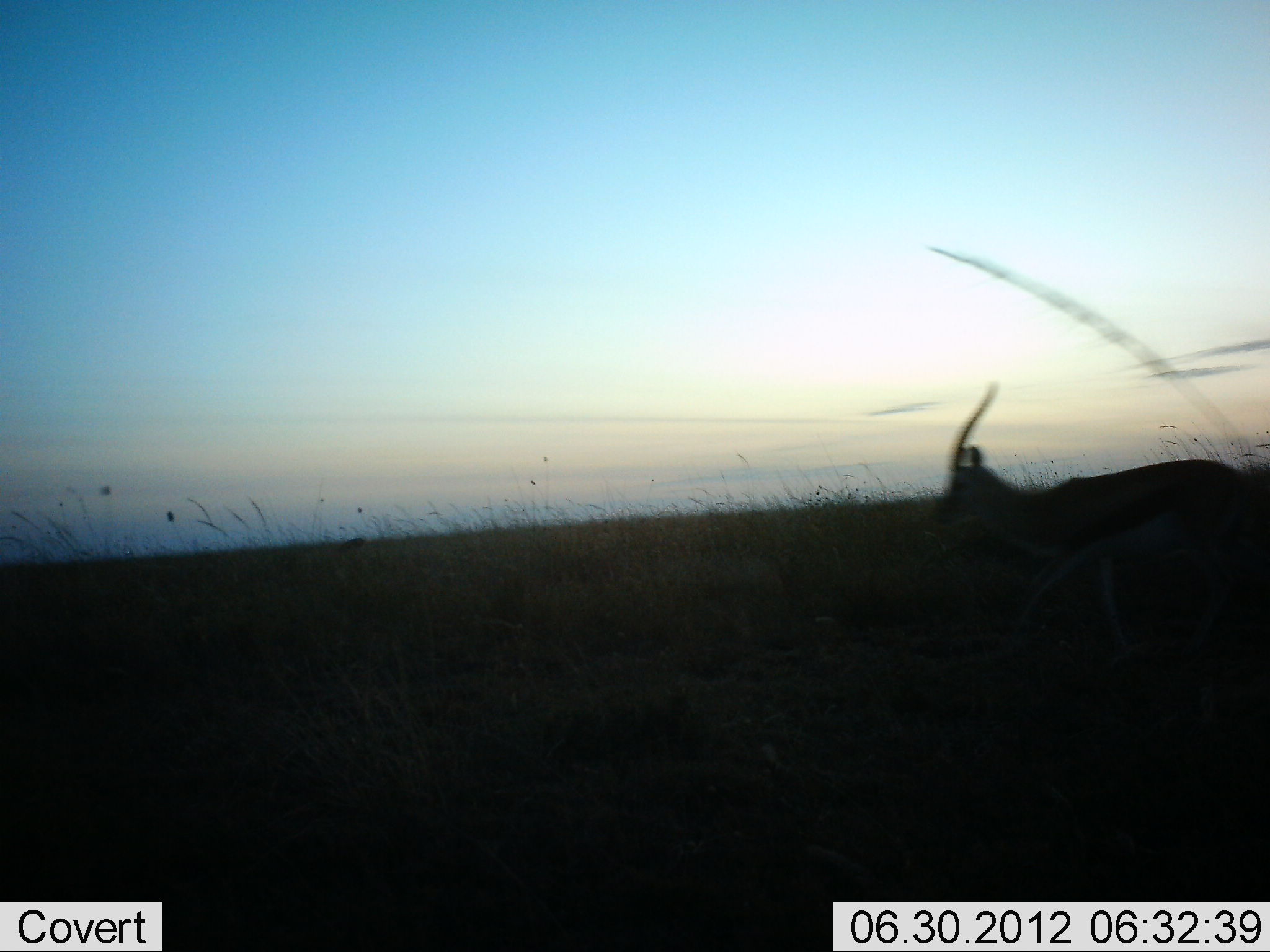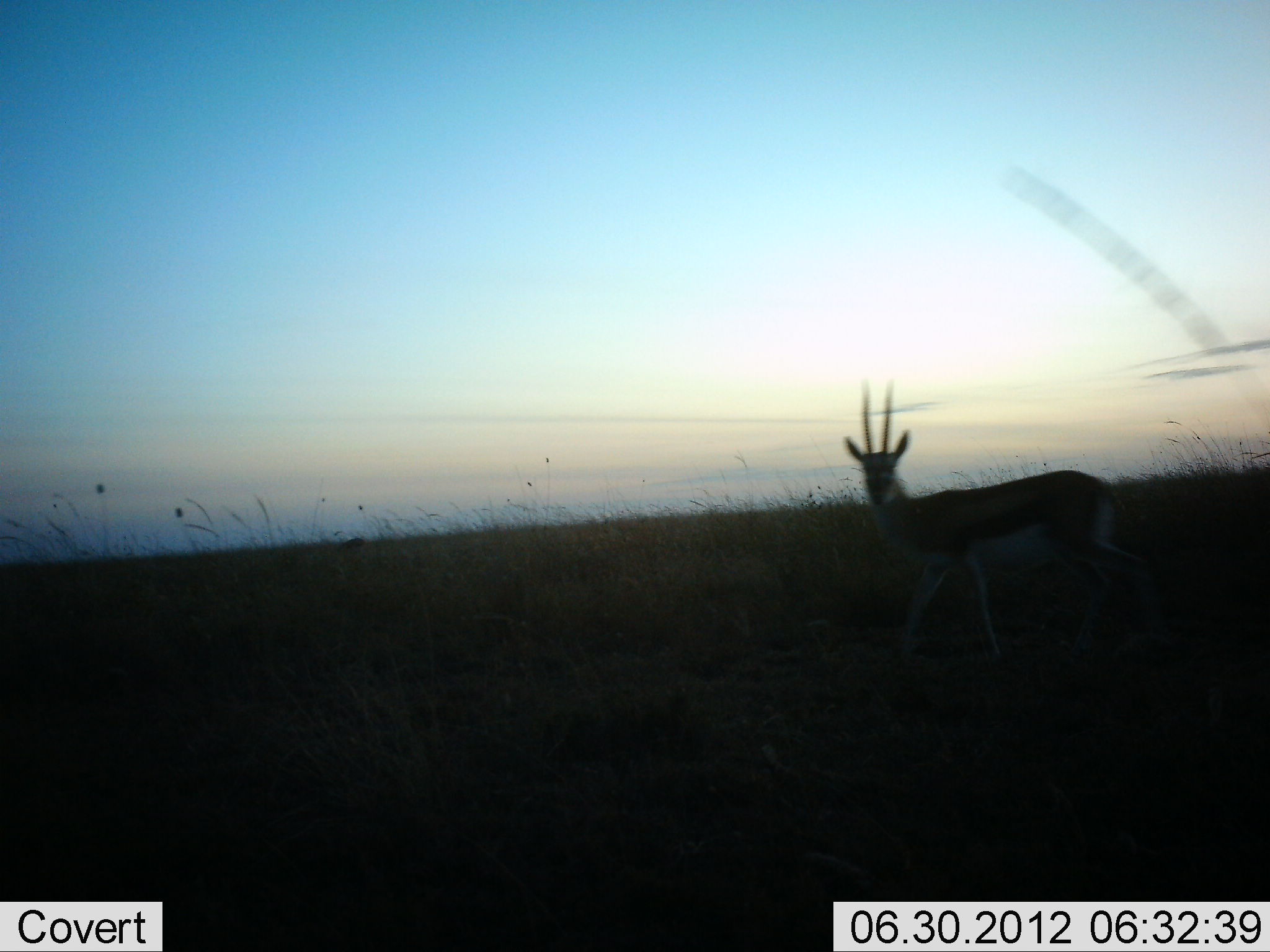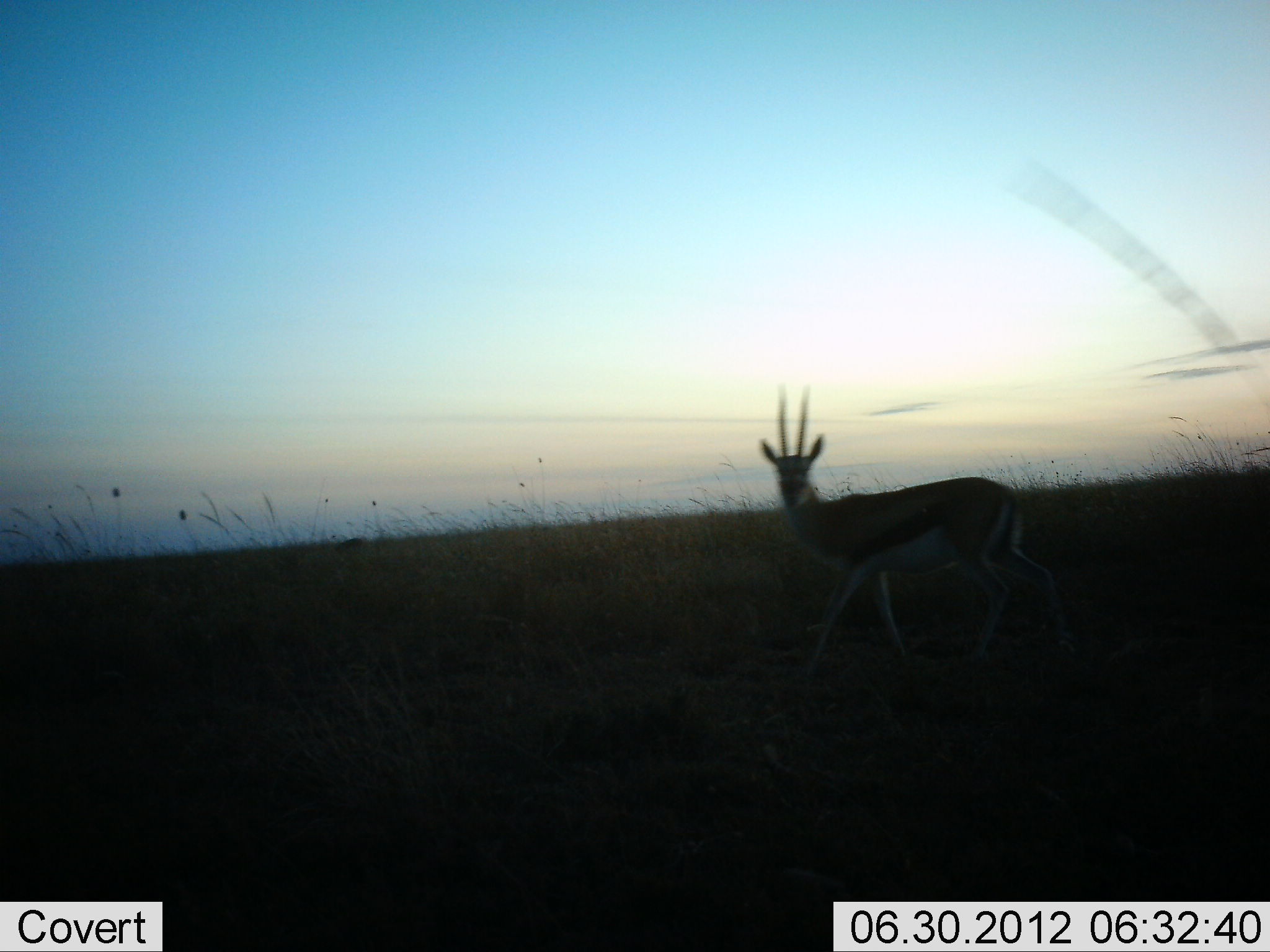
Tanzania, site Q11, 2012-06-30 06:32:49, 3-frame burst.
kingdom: Animalia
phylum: Chordata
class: Mammalia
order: Artiodactyla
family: Bovidae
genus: Eudorcas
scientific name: Eudorcas thomsonii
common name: thomson's gazelle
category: gazellethomsons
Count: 1.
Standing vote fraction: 0%.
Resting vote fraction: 0%.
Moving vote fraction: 100%.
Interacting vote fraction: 0%.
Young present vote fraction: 0%.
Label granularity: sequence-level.